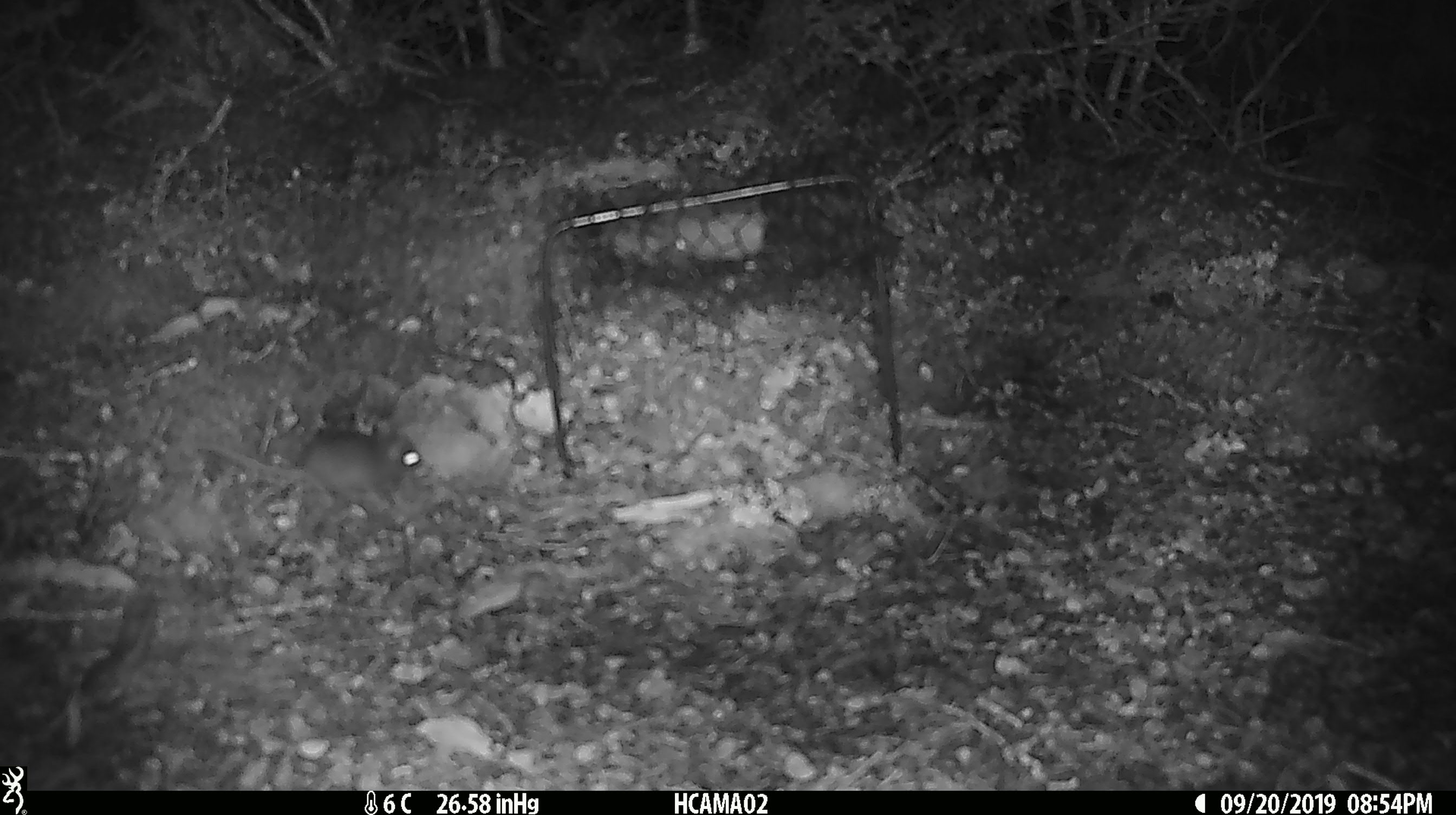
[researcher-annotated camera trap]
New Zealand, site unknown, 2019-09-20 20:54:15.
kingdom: Animalia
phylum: Chordata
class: Mammalia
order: Rodentia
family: Muridae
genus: Mus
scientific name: Mus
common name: mouse